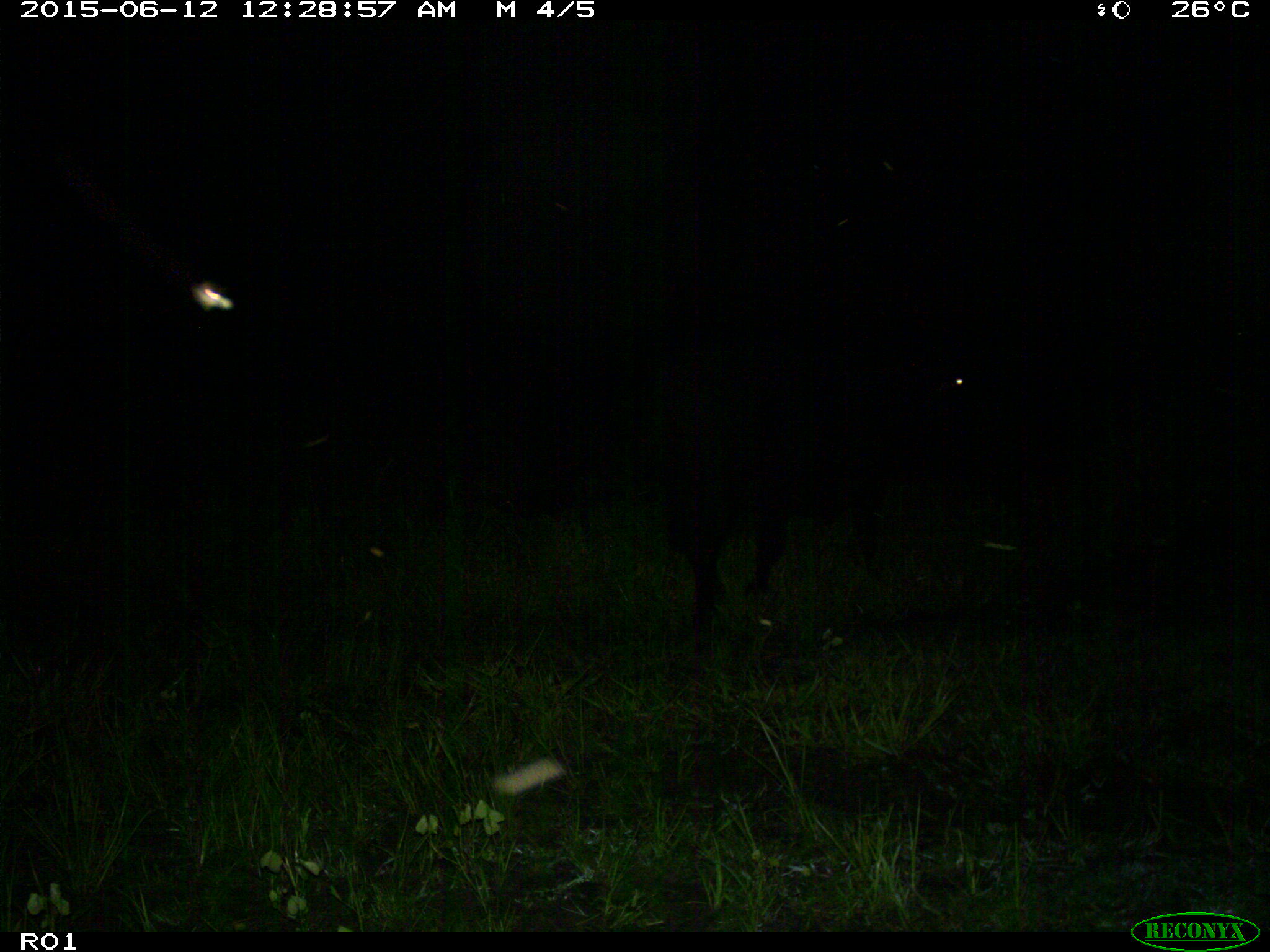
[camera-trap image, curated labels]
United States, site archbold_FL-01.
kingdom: Animalia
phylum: Chordata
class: Mammalia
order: Artiodactyla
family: Bovidae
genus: Bos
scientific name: Bos taurus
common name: domestic cow